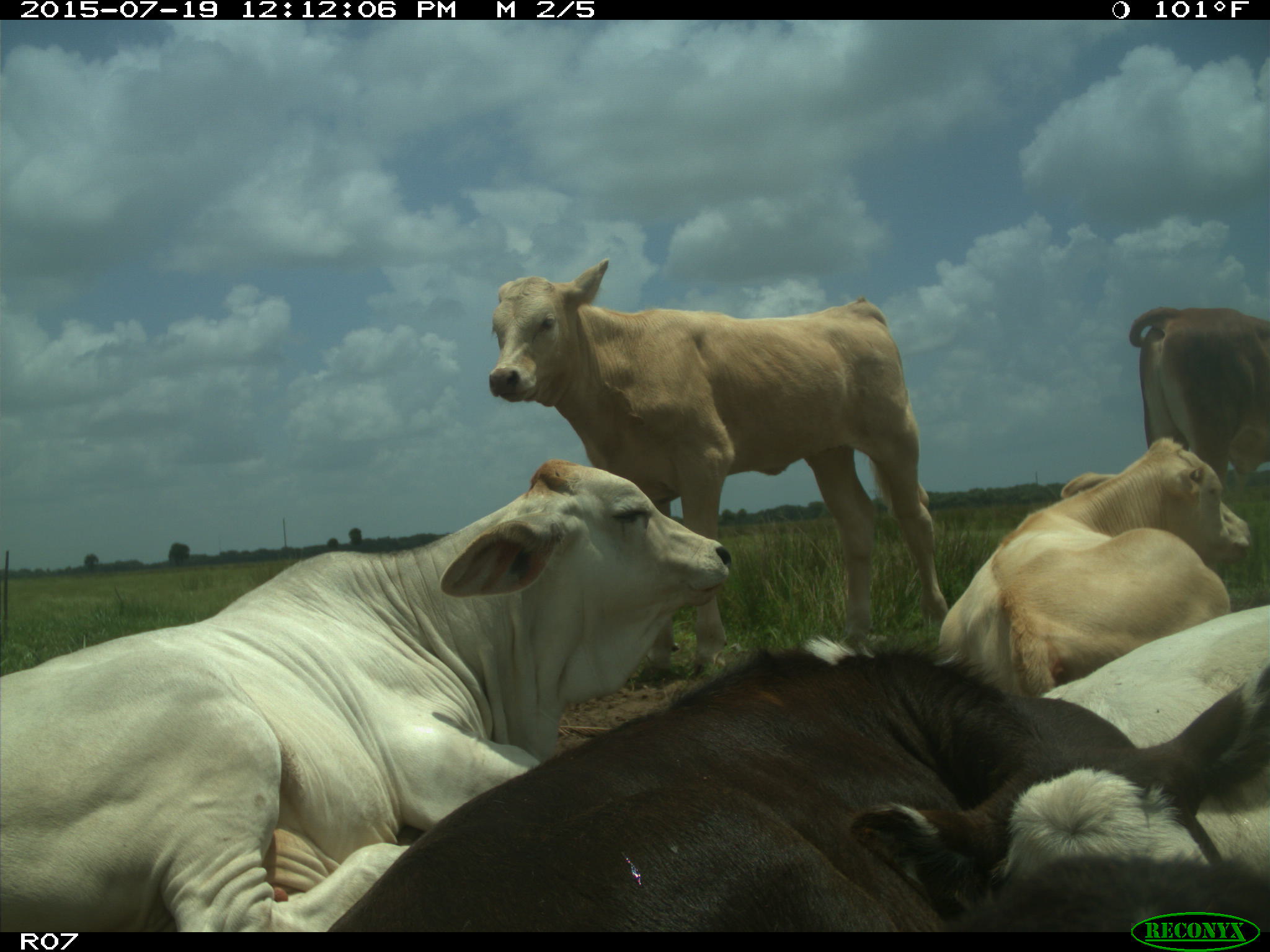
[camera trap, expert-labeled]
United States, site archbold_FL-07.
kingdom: Animalia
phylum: Chordata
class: Mammalia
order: Artiodactyla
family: Bovidae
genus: Bos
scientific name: Bos taurus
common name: domestic cow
Bos taurus (domestic cow).